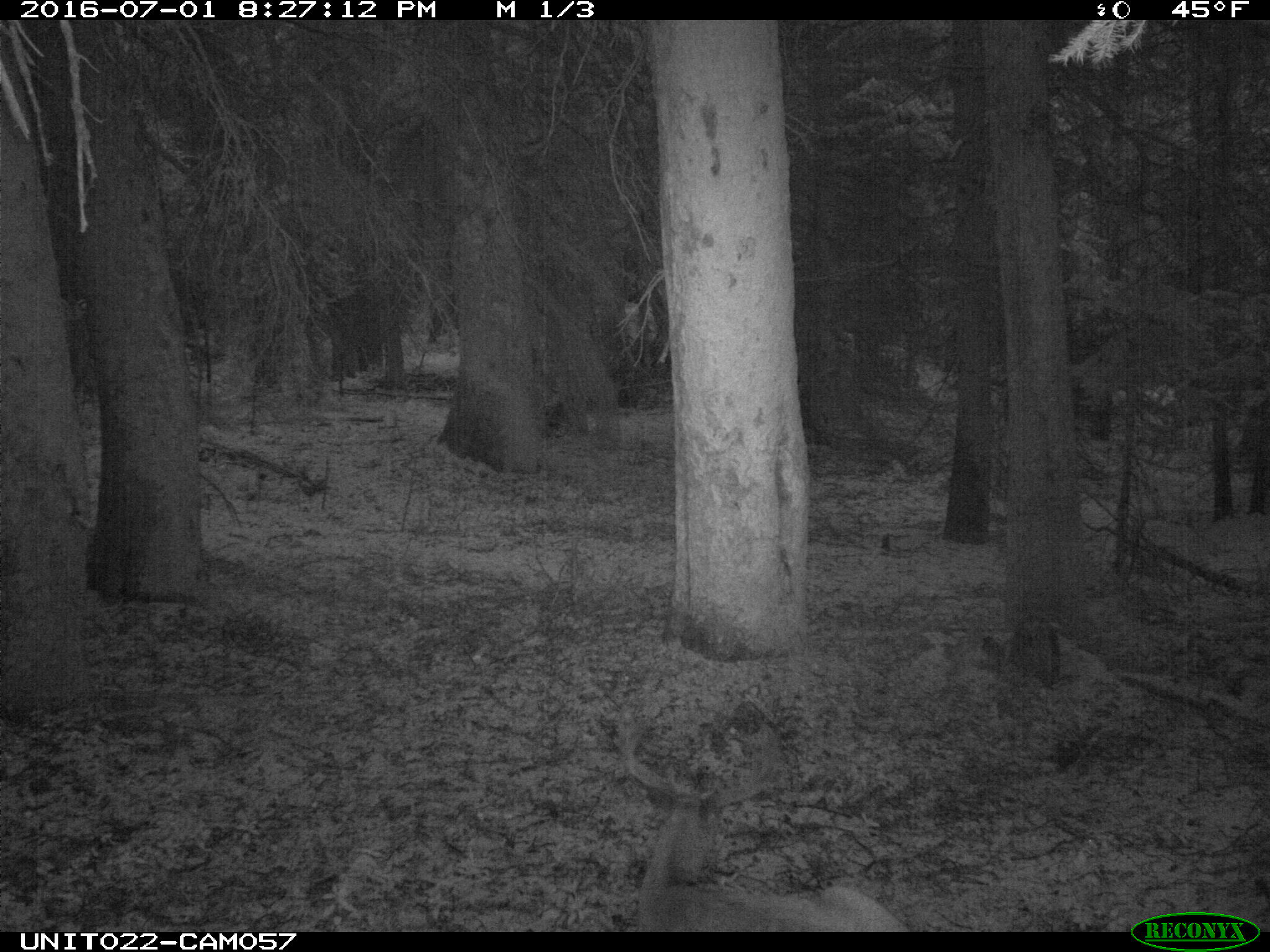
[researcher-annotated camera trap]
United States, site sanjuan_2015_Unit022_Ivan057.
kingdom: Animalia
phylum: Chordata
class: Mammalia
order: Artiodactyla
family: Cervidae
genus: Odocoileus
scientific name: Odocoileus hemionus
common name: mule deer